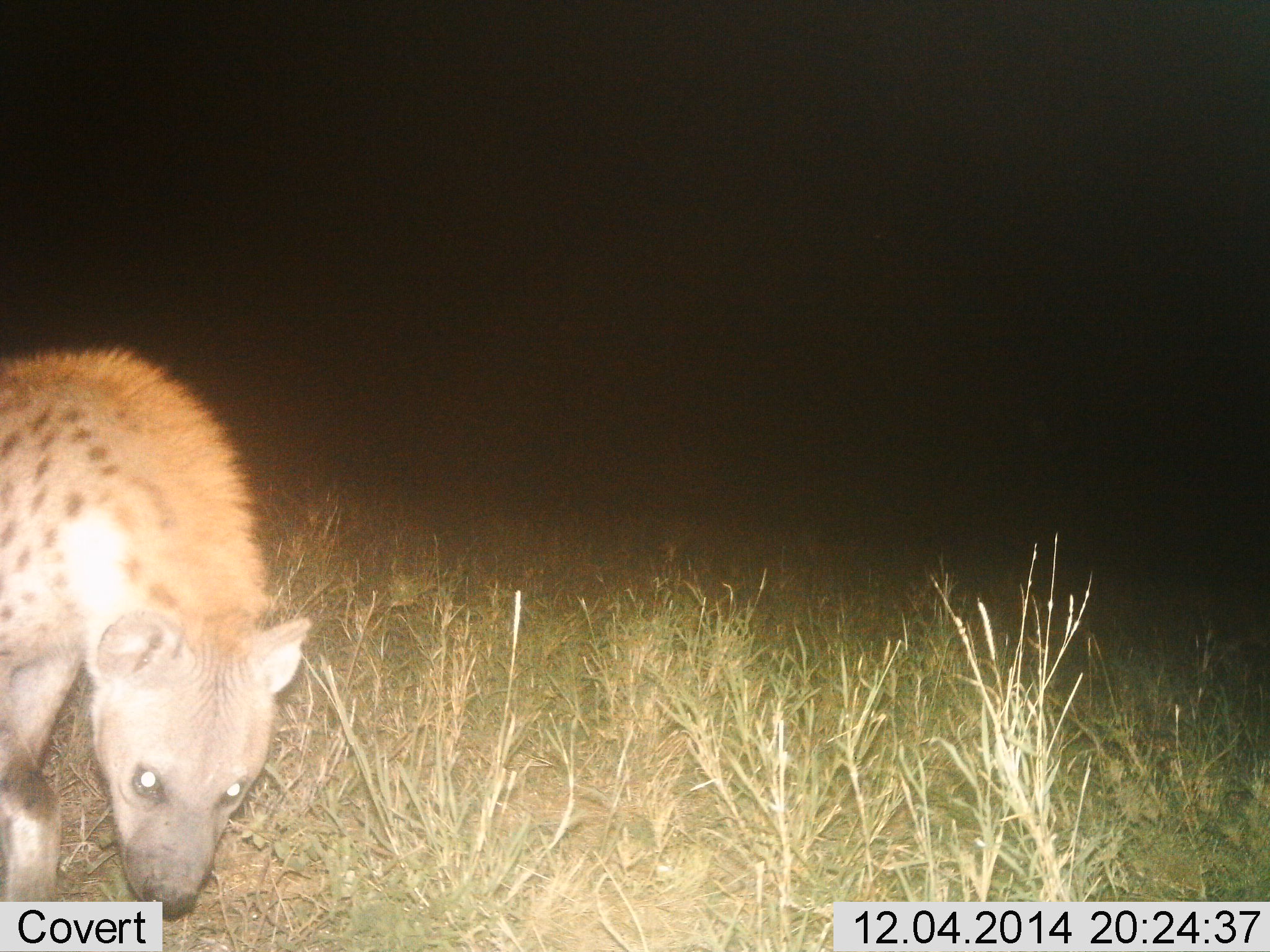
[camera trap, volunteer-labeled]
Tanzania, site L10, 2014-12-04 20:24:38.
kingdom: Animalia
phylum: Chordata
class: Mammalia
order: Carnivora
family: Hyaenidae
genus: Crocuta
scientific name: Crocuta crocuta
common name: spotted hyena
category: hyenaspotted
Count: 1.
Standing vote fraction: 40%.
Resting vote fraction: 0%.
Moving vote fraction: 60%.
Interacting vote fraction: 0%.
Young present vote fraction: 0%.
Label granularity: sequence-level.